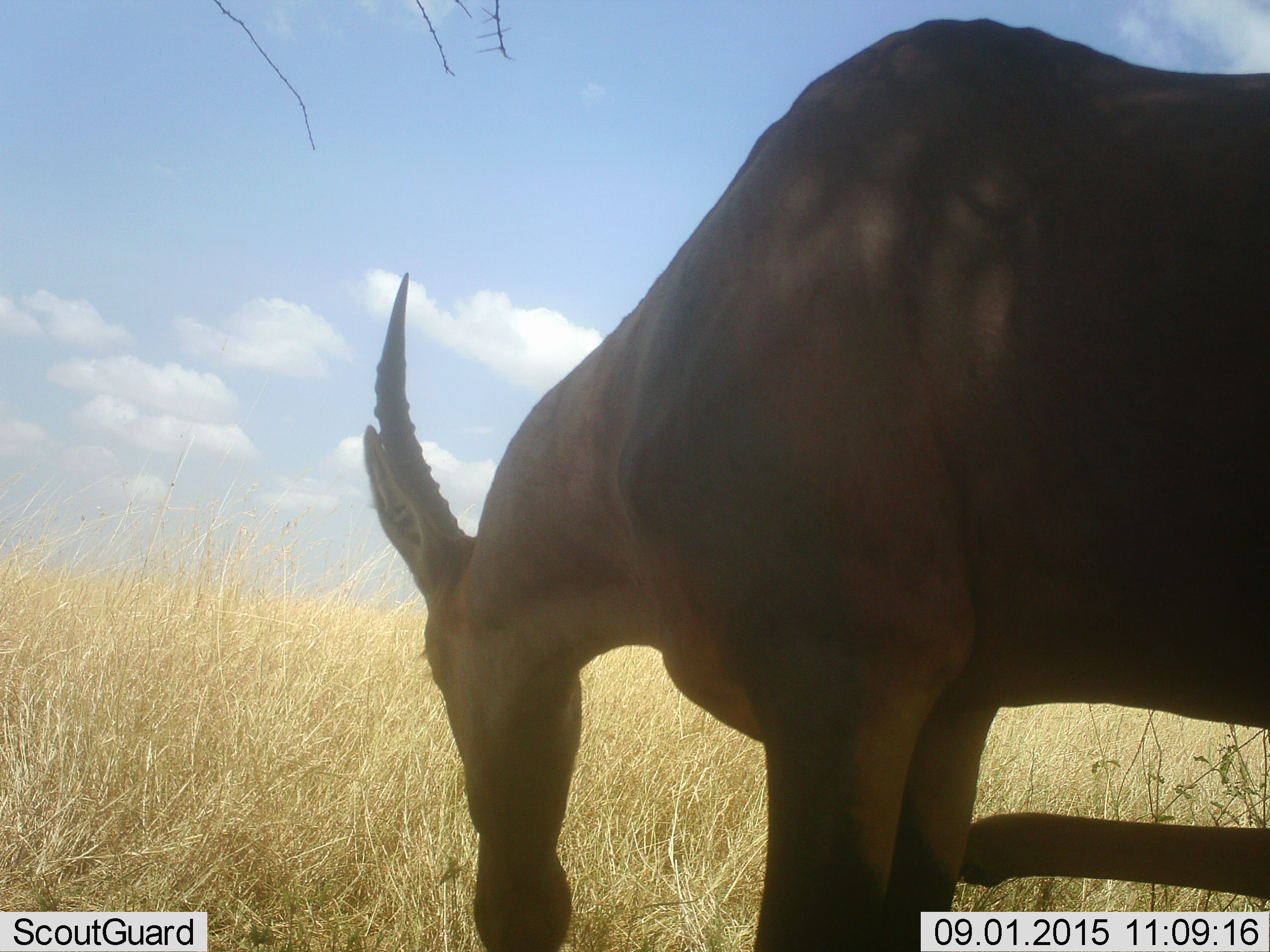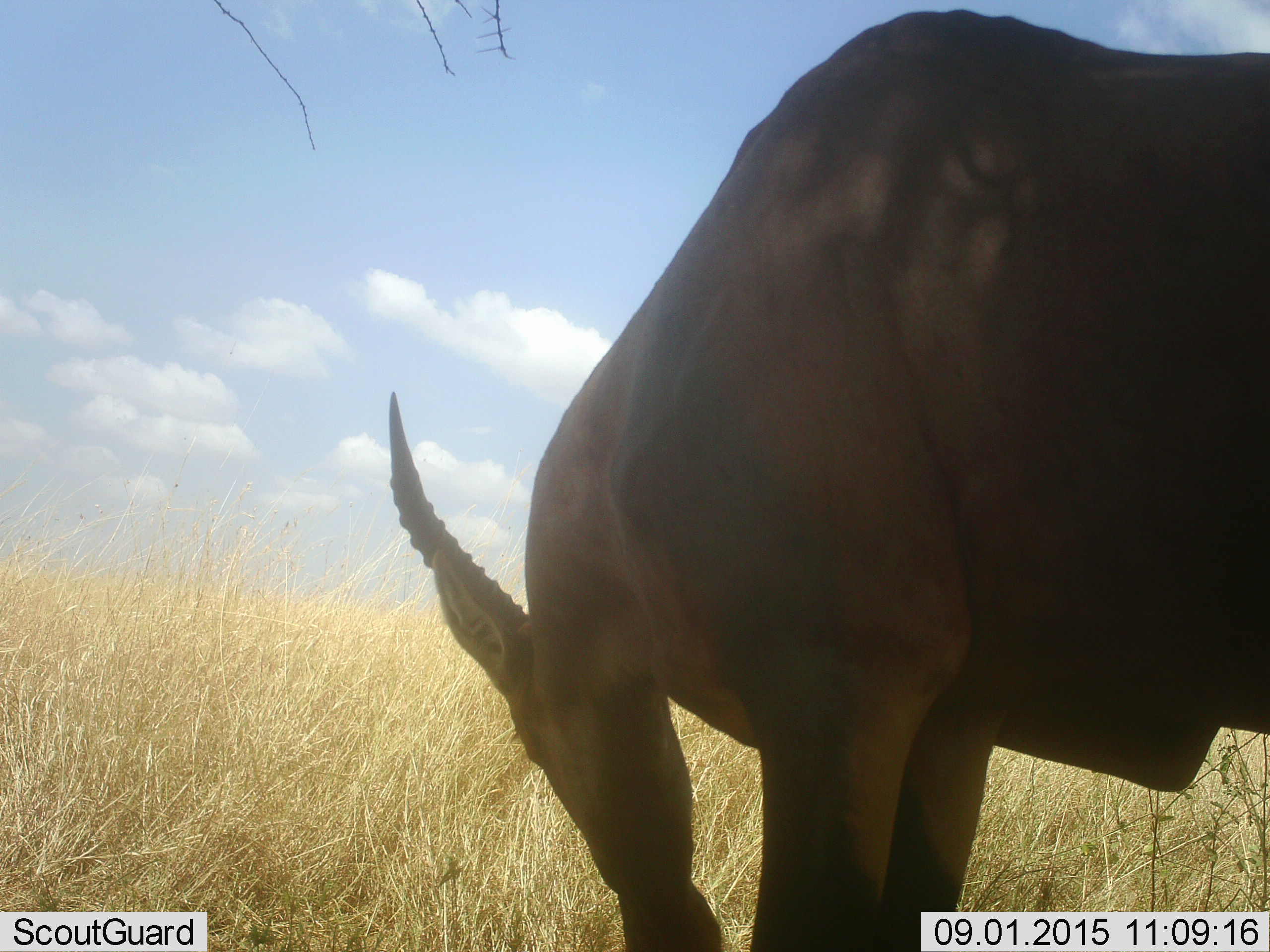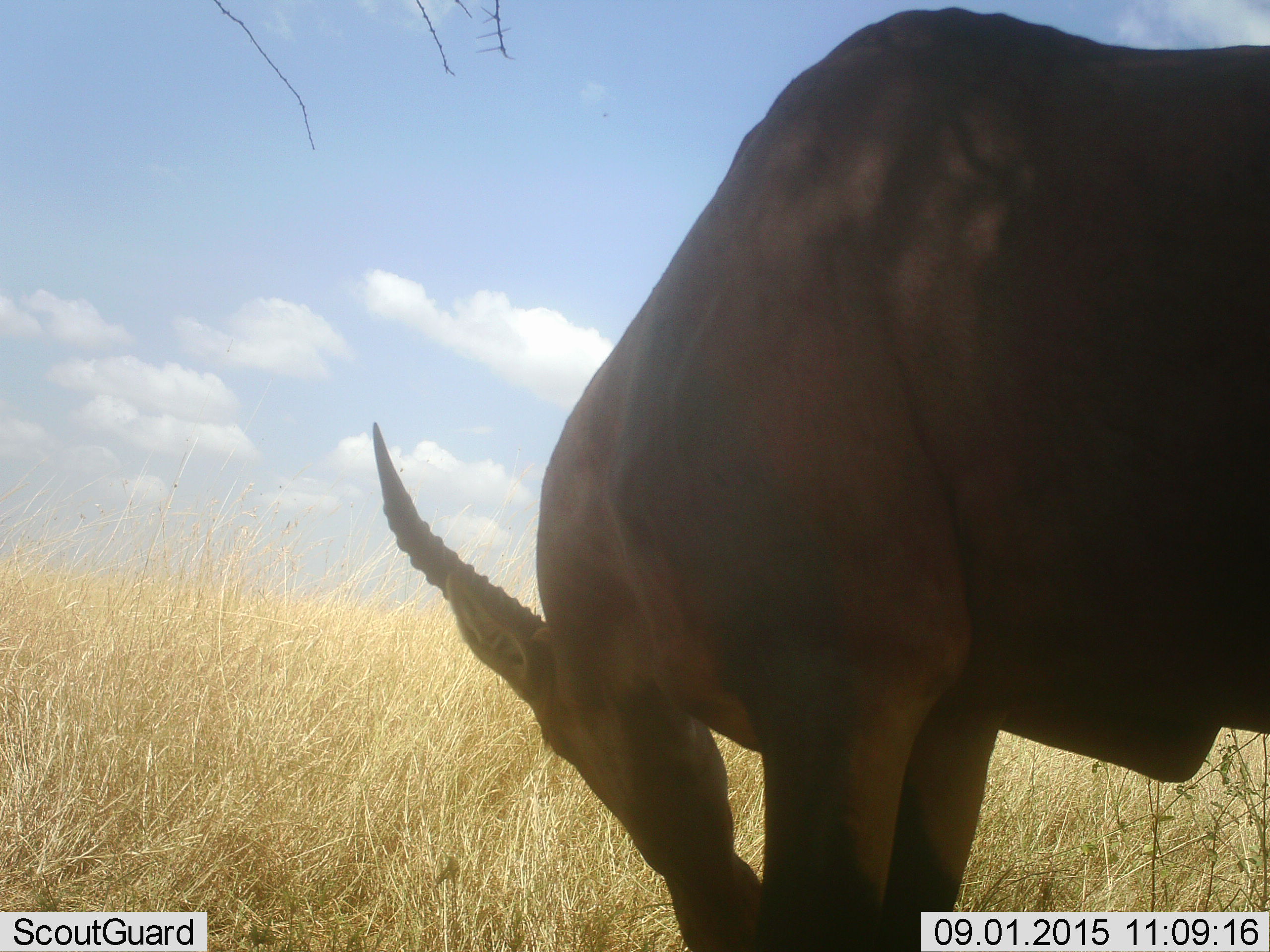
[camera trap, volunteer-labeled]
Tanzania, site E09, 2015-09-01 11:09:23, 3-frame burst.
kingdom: Animalia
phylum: Chordata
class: Mammalia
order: Artiodactyla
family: Bovidae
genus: Damaliscus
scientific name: Damaliscus lunatus jimela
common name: topi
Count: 1.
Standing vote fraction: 60%.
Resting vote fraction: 0%.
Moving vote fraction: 20%.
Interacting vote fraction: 0%.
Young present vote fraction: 0%.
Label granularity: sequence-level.